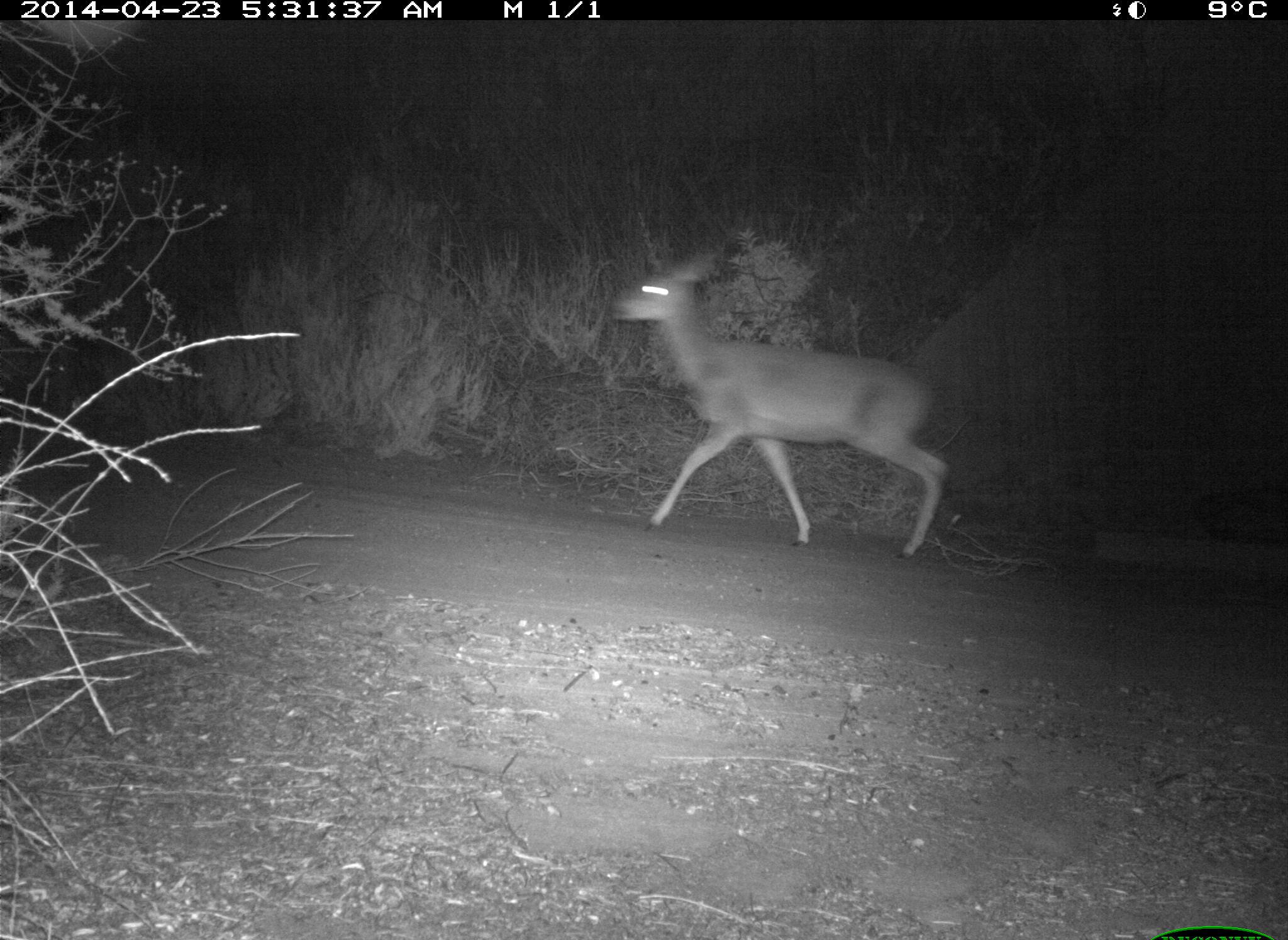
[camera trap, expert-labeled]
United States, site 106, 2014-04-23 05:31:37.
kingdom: Animalia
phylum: Chordata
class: Mammalia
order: Artiodactyla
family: Cervidae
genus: Odocoileus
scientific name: Odocoileus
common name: deer